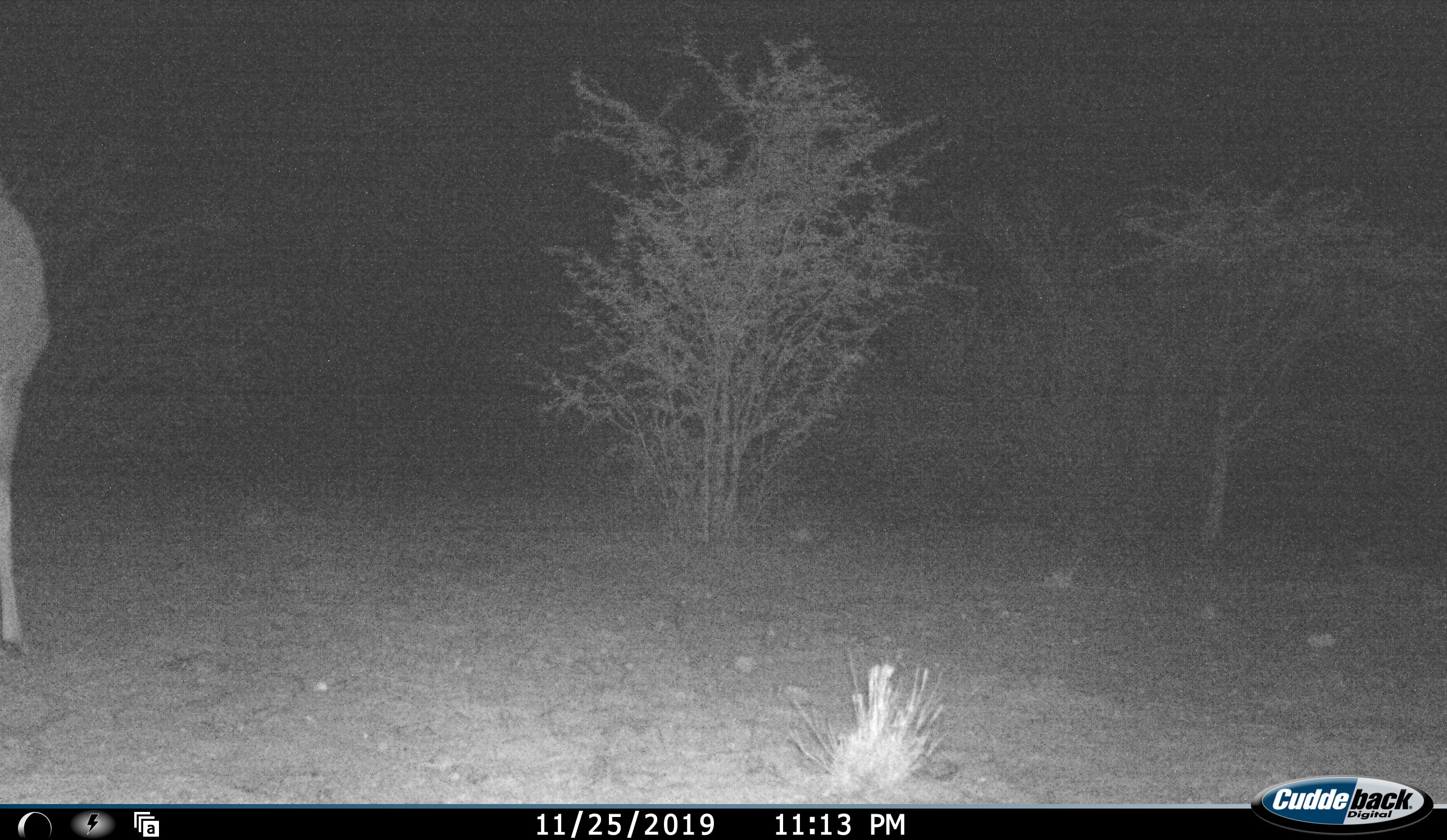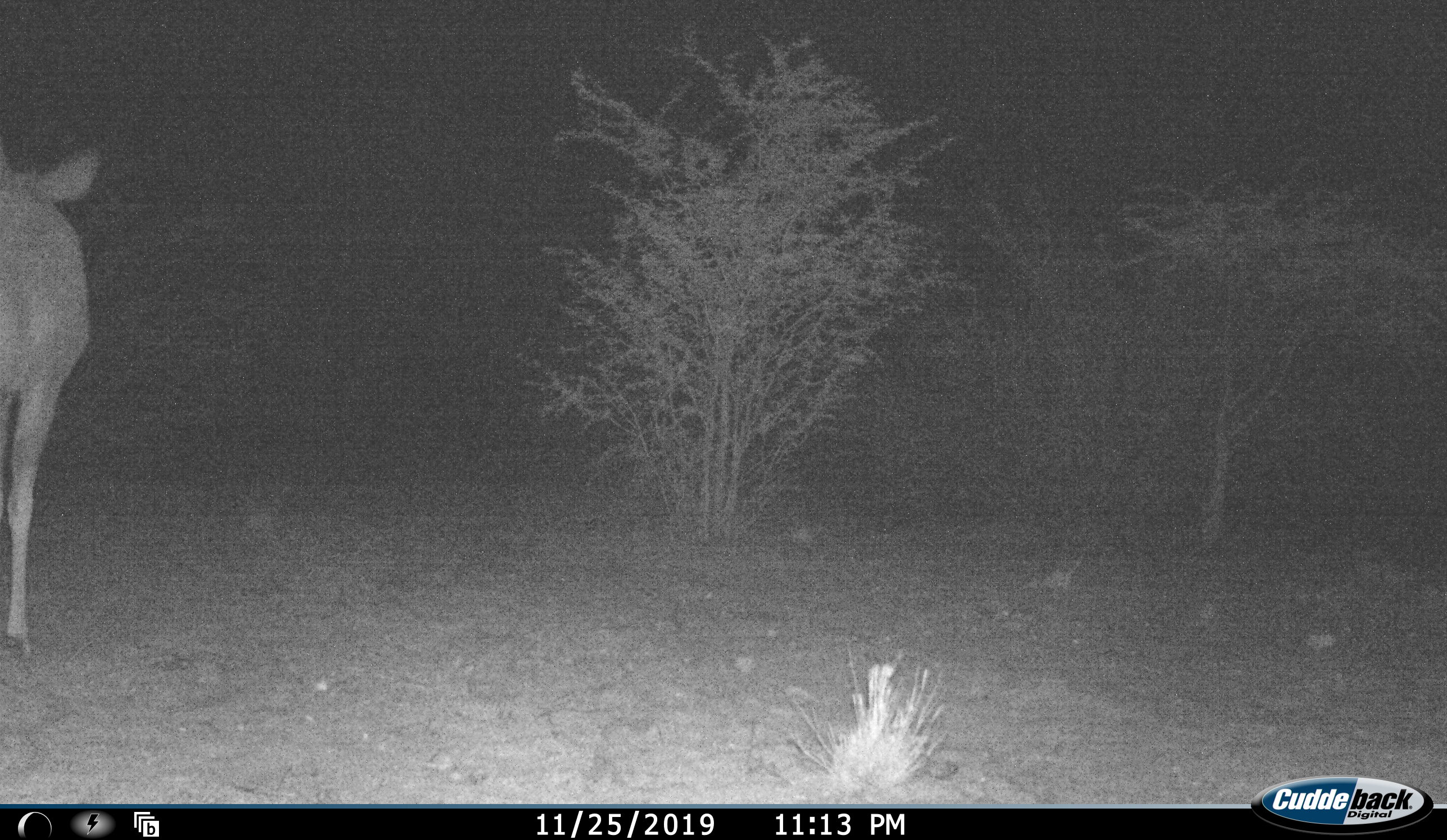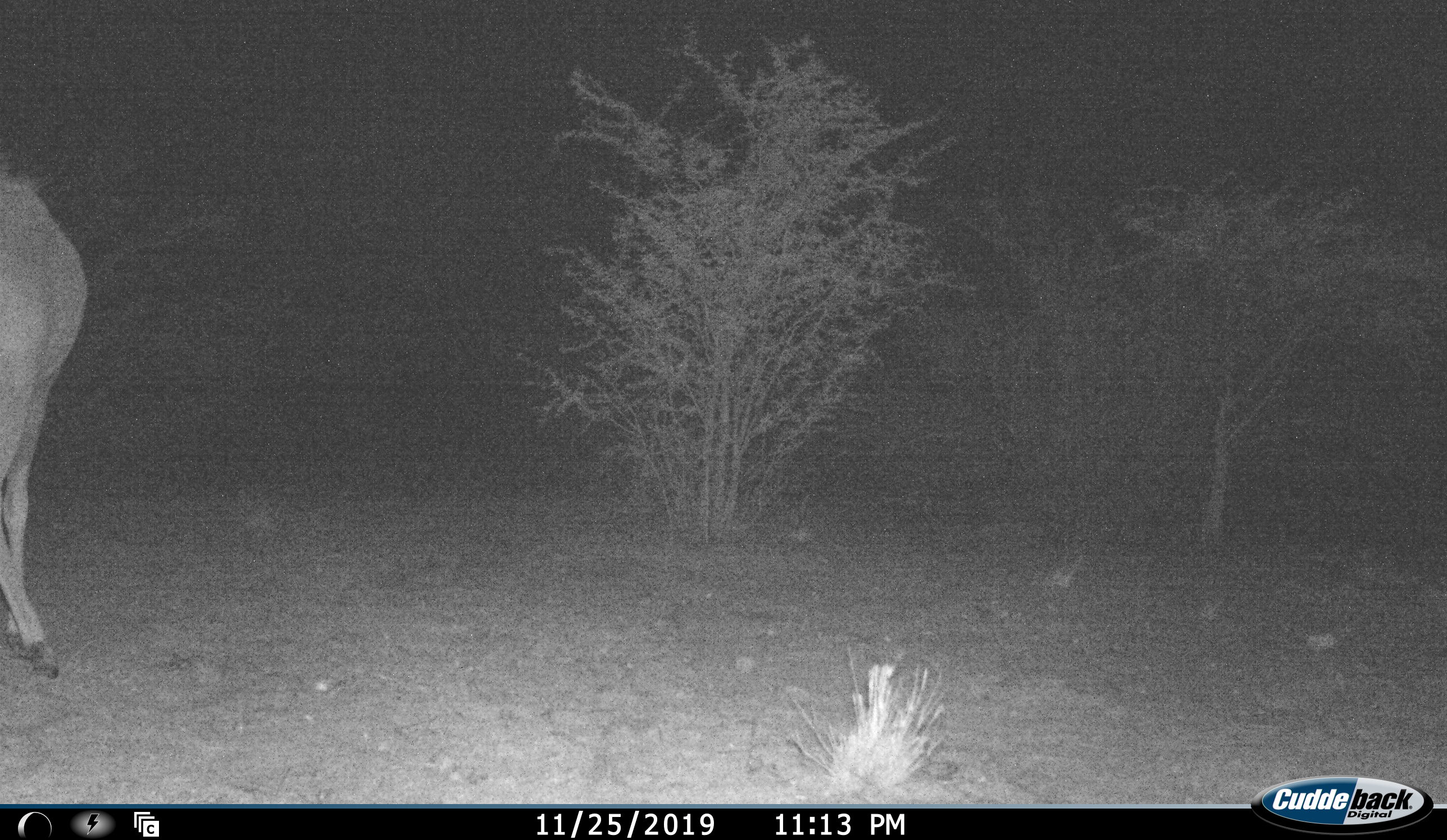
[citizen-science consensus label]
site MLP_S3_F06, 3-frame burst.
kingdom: Animalia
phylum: Chordata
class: Mammalia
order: Artiodactyla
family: Bovidae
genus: Tragelaphus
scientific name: Tragelaphus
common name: kudu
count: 1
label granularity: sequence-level